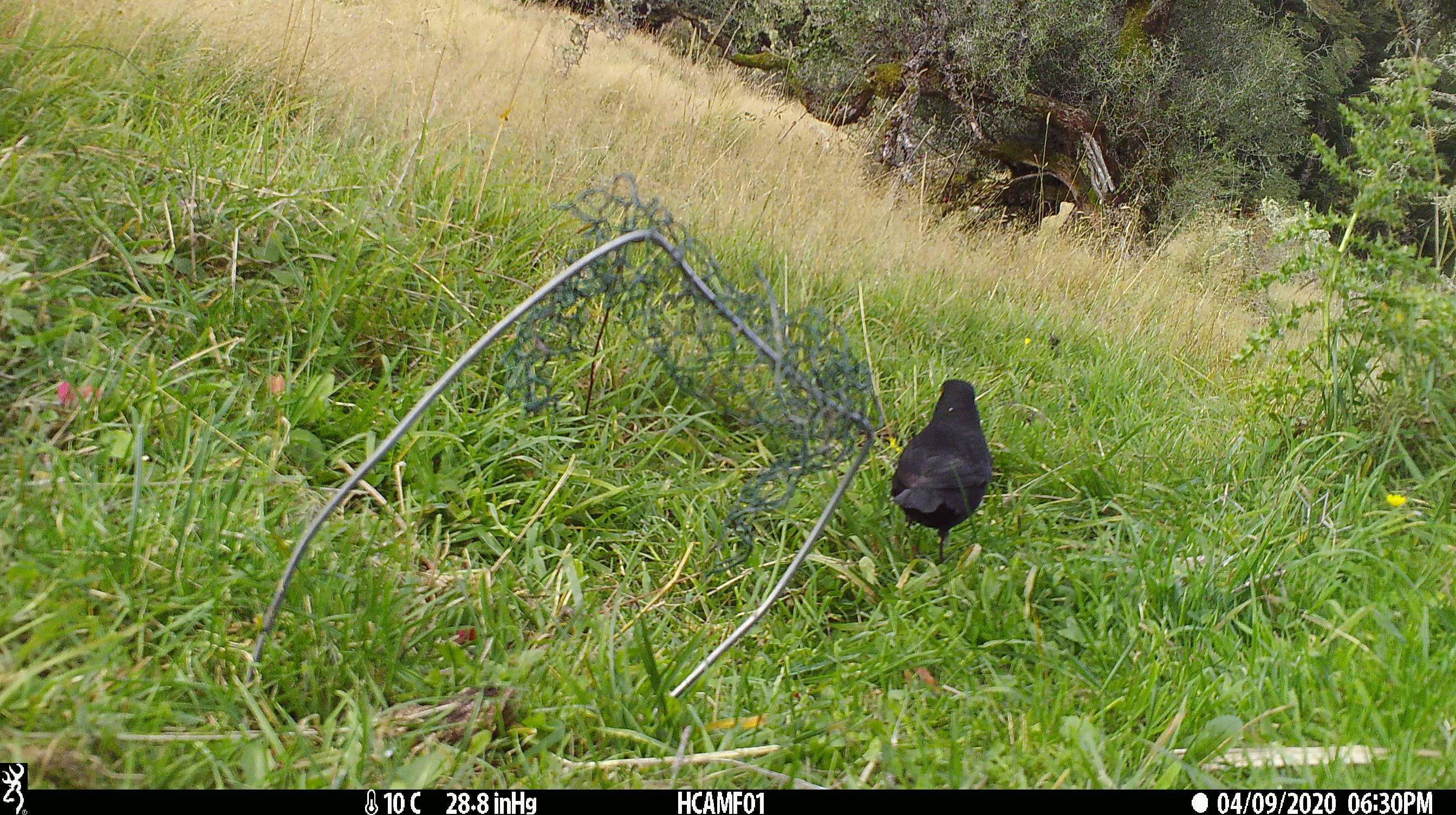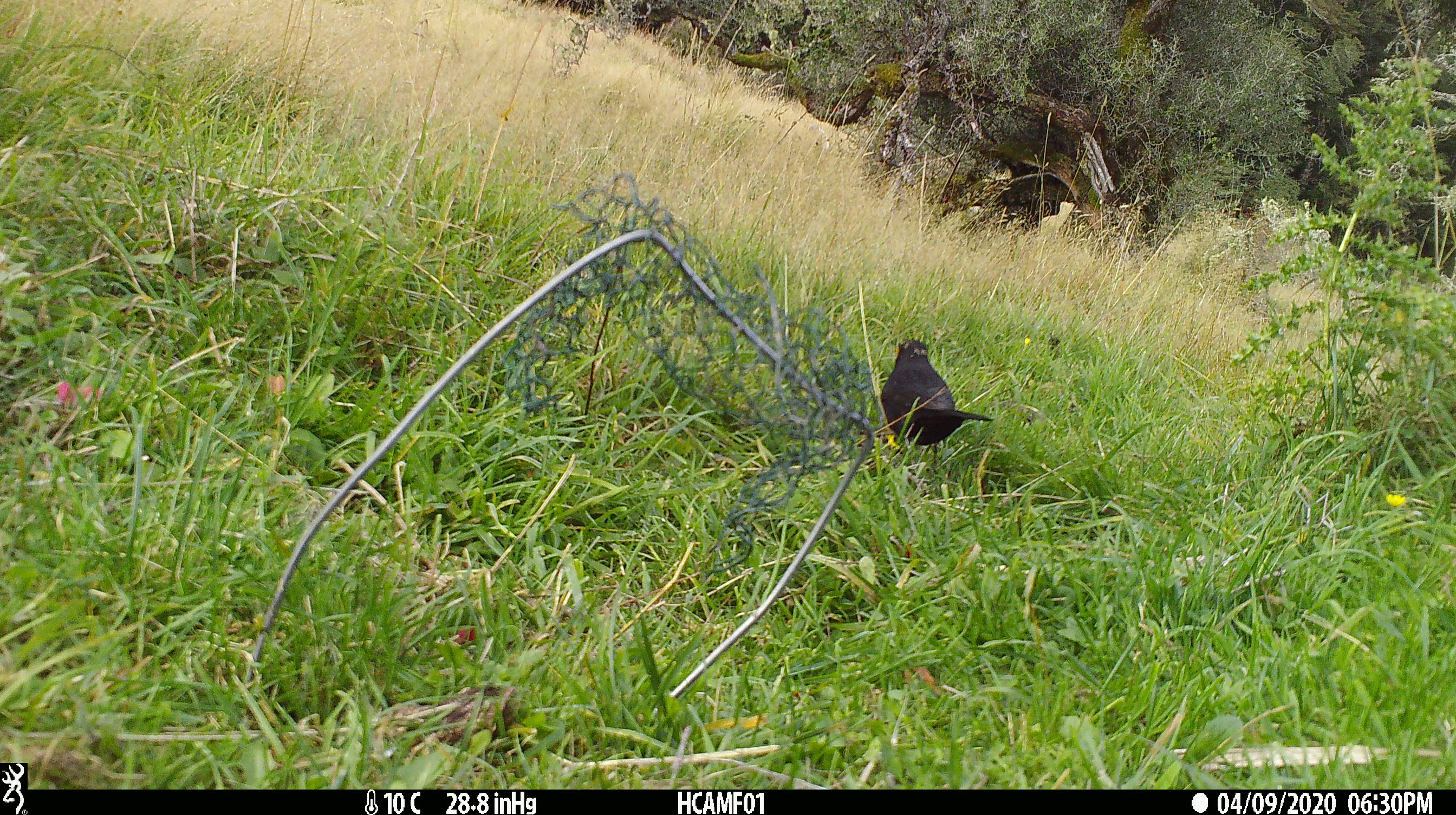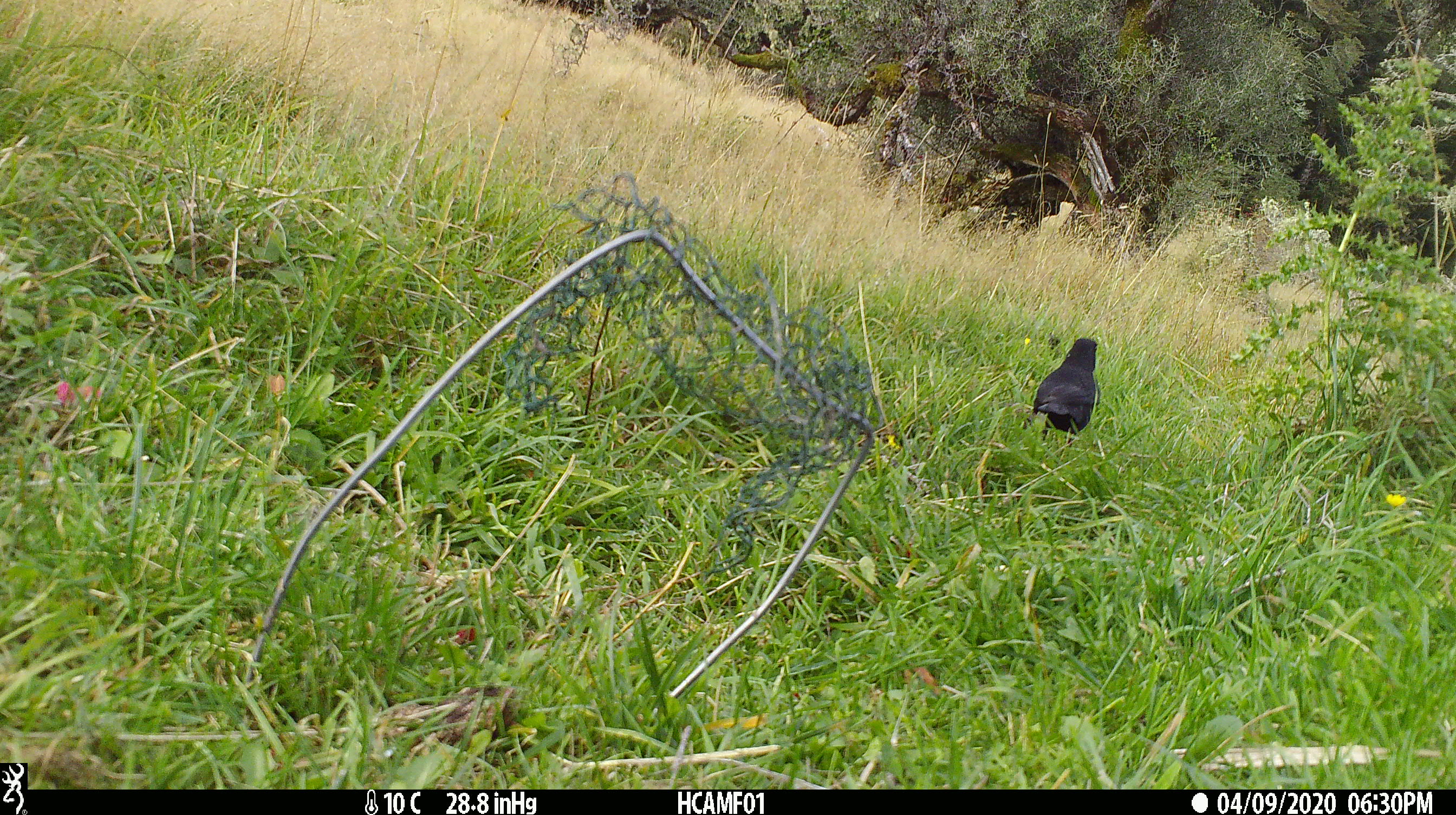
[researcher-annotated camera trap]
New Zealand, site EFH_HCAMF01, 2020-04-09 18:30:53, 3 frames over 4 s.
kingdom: Animalia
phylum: Chordata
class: Aves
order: Passeriformes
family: Turdidae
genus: Turdus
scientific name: Turdus merula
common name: eurasian blackbird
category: blackbird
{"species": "blackbird (eurasian blackbird) (Turdus merula)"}